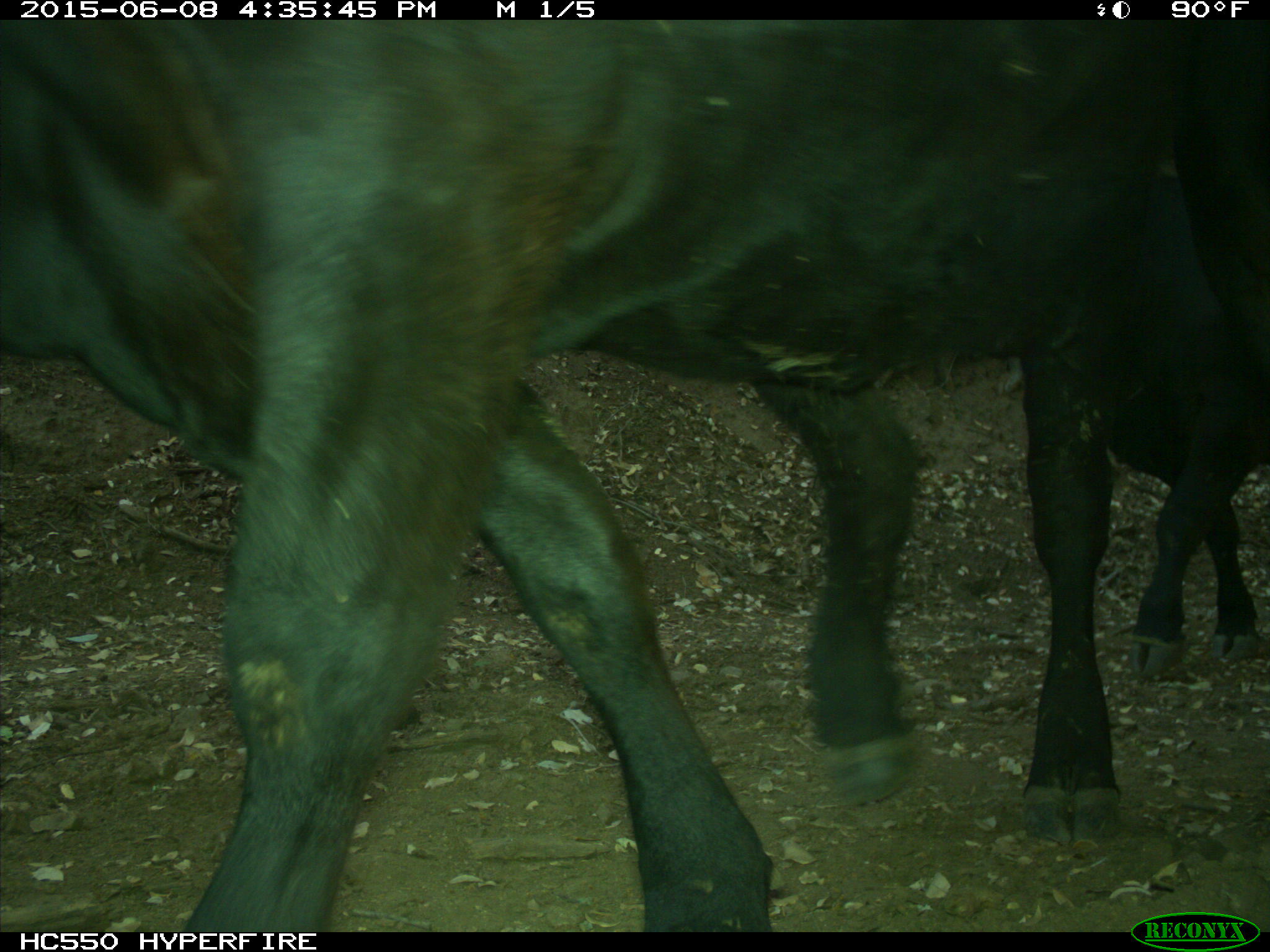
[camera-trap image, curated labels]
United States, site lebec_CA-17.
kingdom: Animalia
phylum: Chordata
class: Mammalia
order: Artiodactyla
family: Bovidae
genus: Bos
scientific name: Bos taurus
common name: domestic cow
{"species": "Bos taurus (domestic cow)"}